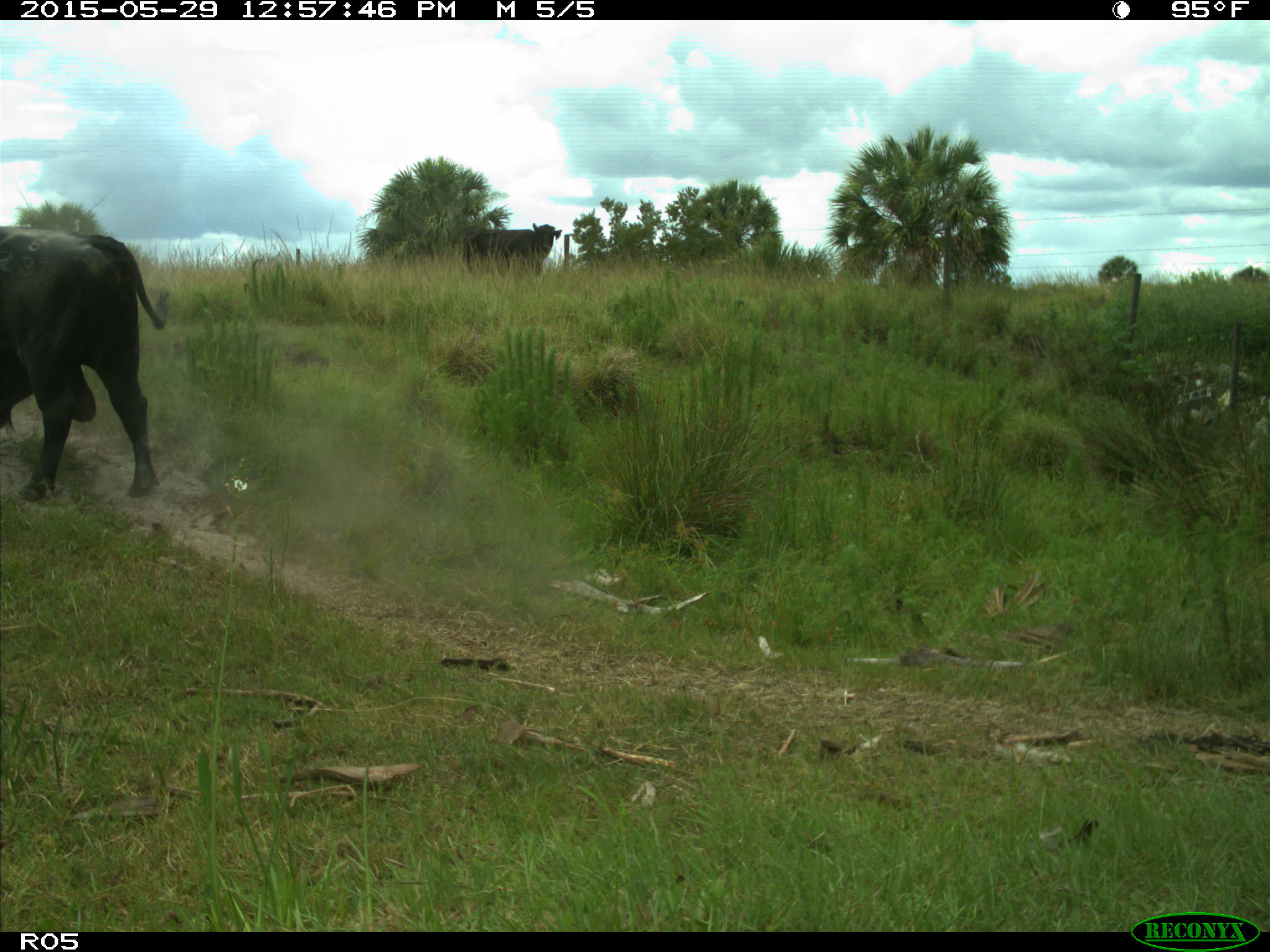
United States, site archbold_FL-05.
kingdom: Animalia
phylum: Chordata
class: Mammalia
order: Artiodactyla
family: Bovidae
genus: Bos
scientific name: Bos taurus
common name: domestic cow